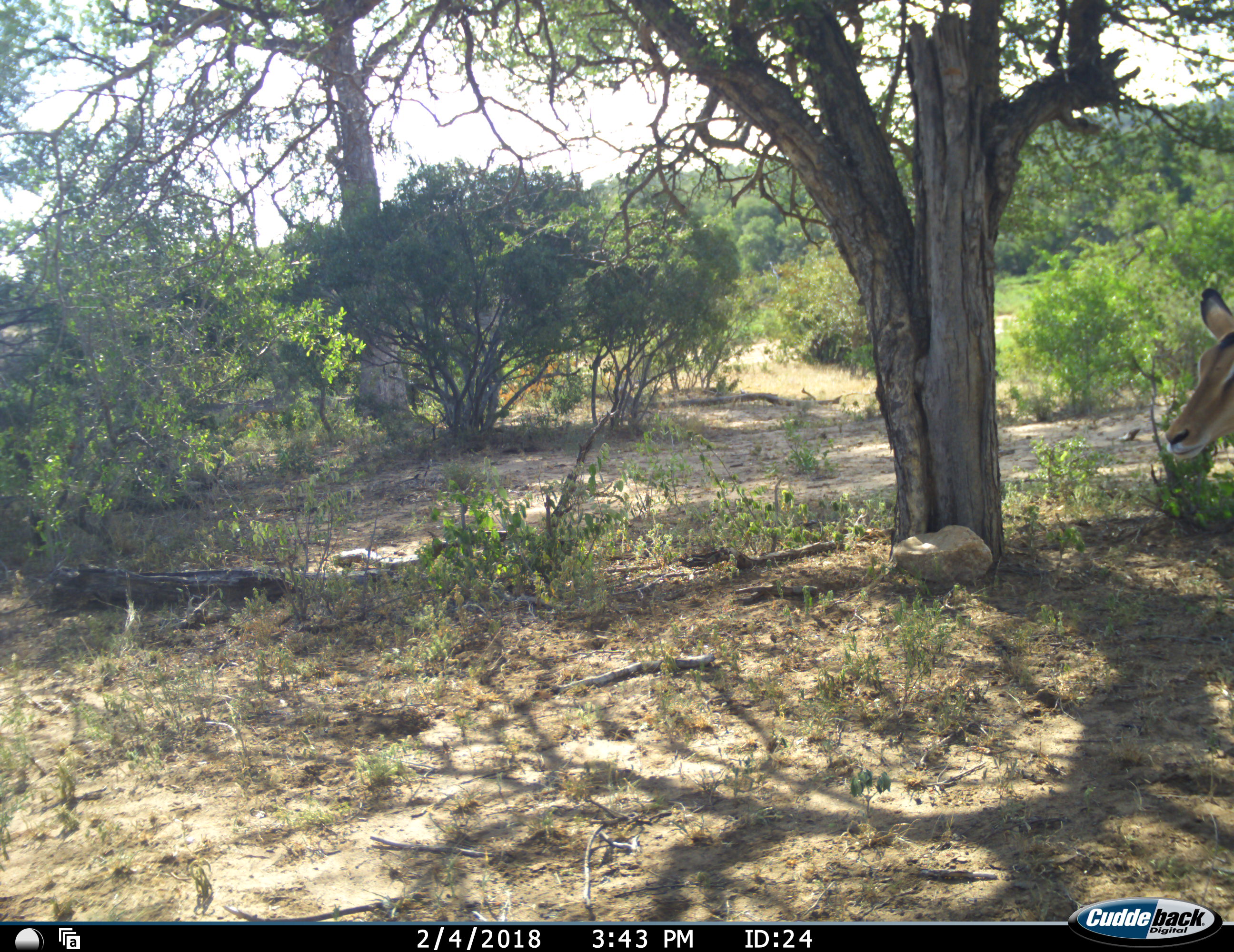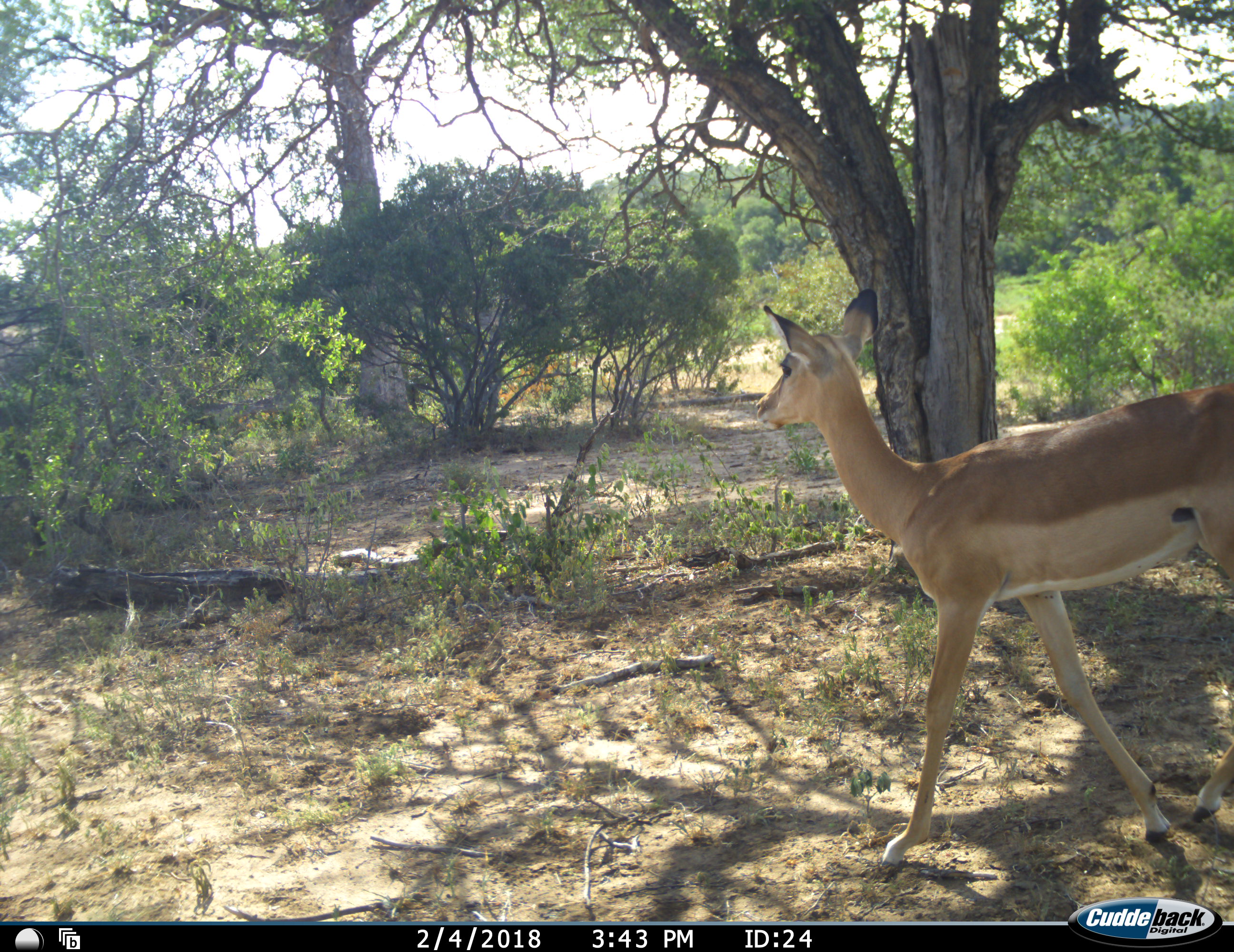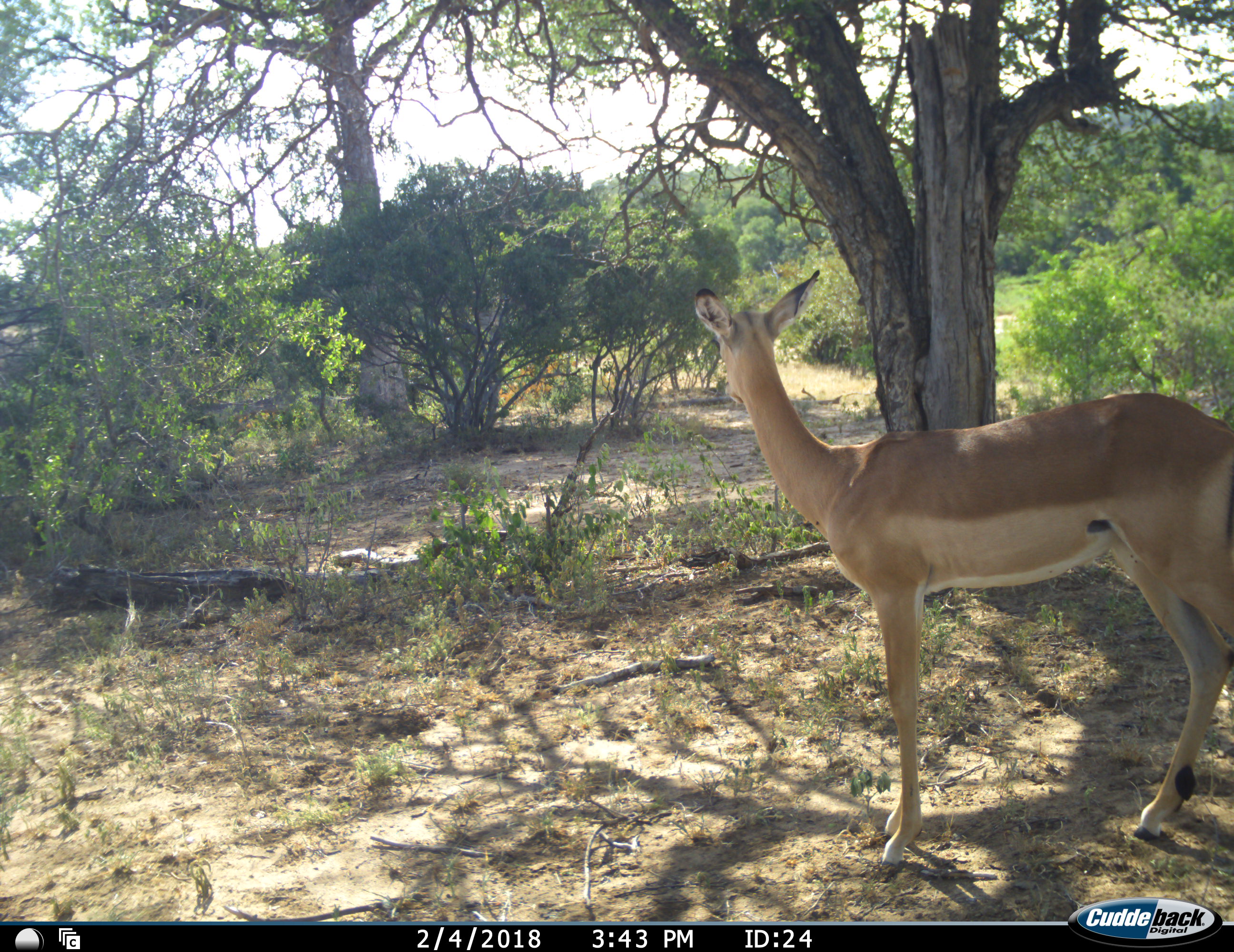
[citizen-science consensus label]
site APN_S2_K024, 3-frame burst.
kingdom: Animalia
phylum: Chordata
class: Mammalia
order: Artiodactyla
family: Bovidae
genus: Aepyceros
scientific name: Aepyceros melampus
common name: impala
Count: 1.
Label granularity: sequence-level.